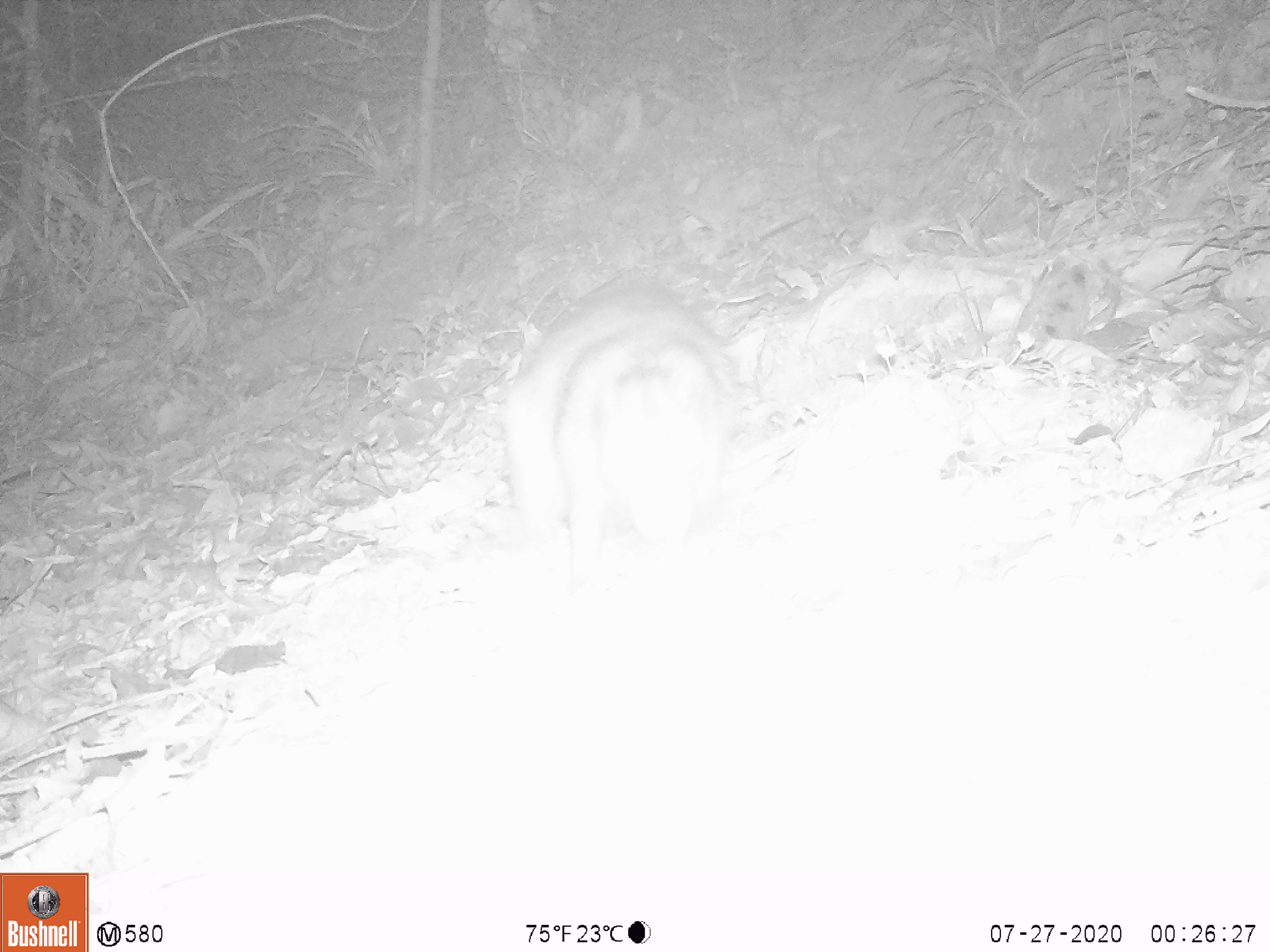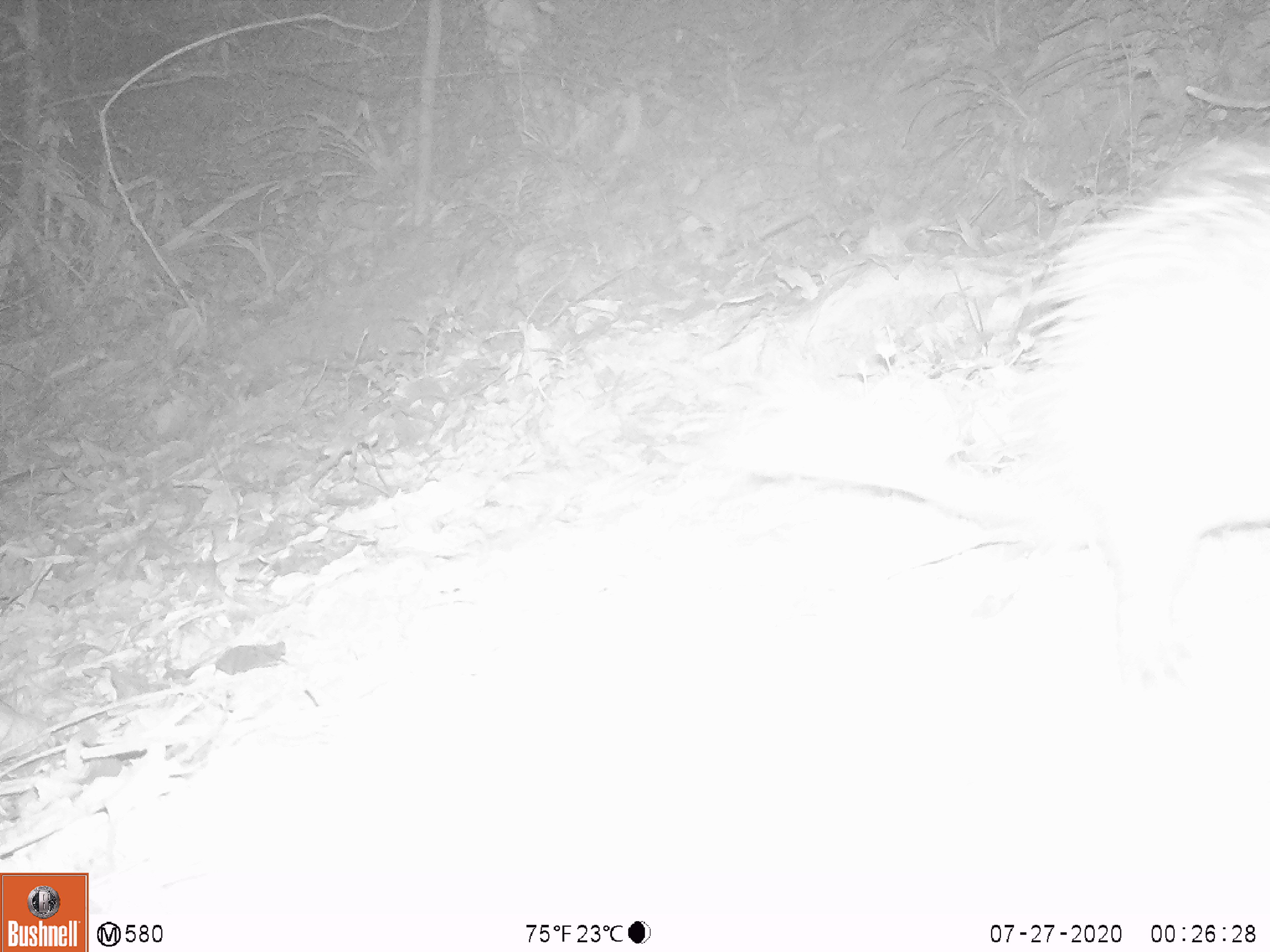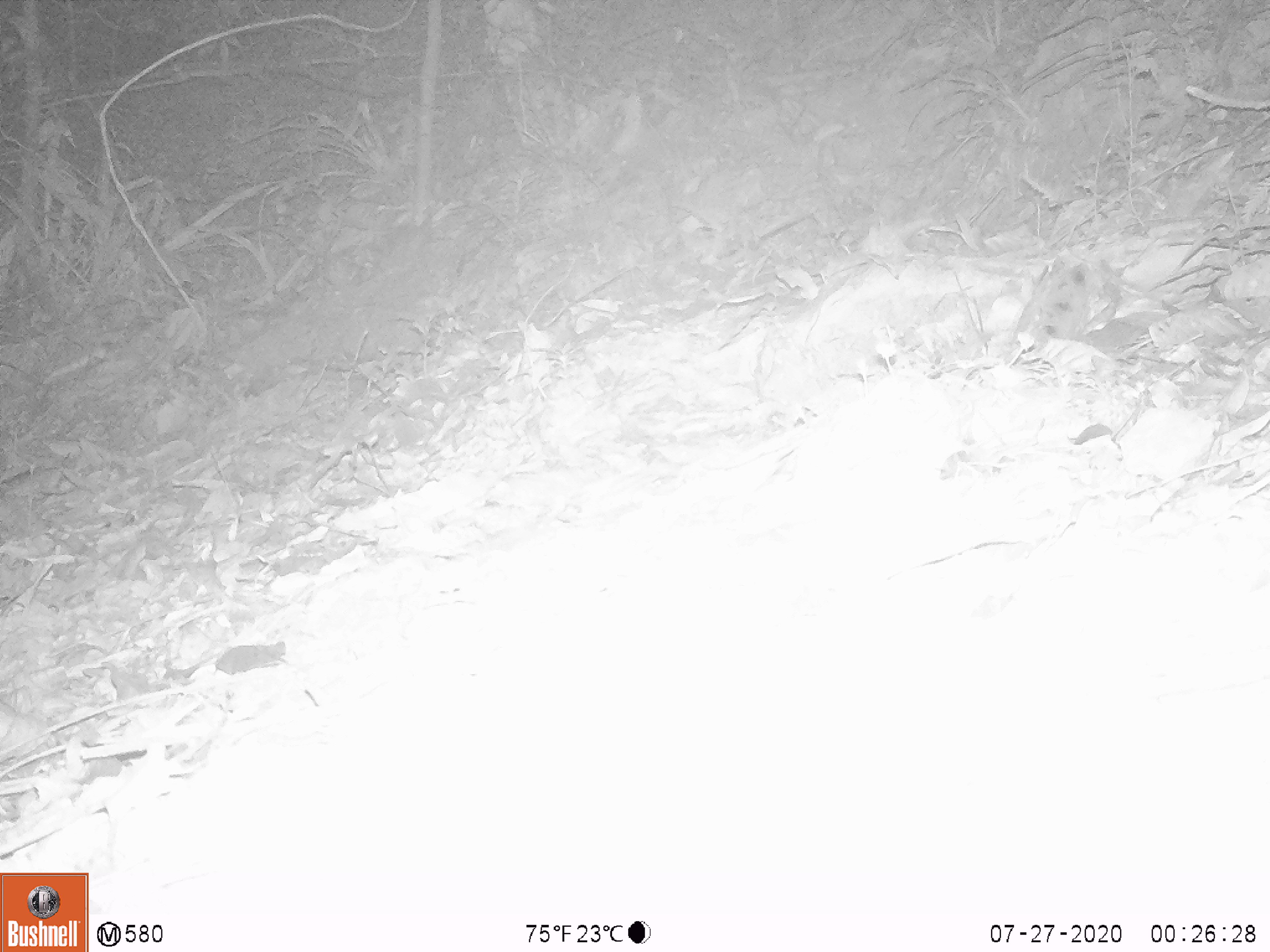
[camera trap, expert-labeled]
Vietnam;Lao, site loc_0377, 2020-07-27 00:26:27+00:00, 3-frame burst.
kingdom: Animalia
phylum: Chordata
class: Mammalia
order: Rodentia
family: Hystricidae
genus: Atherurus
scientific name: Atherurus macrourus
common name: asiatic brush-tailed porcupine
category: asiatic brush tailed porcupine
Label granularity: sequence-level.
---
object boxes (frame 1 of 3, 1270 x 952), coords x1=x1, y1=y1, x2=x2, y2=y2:
asiatic brush tailed porcupine: x1=494, y1=270, x2=745, y2=595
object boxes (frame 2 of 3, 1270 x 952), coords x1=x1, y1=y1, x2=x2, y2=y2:
asiatic brush tailed porcupine: x1=738, y1=136, x2=1270, y2=688